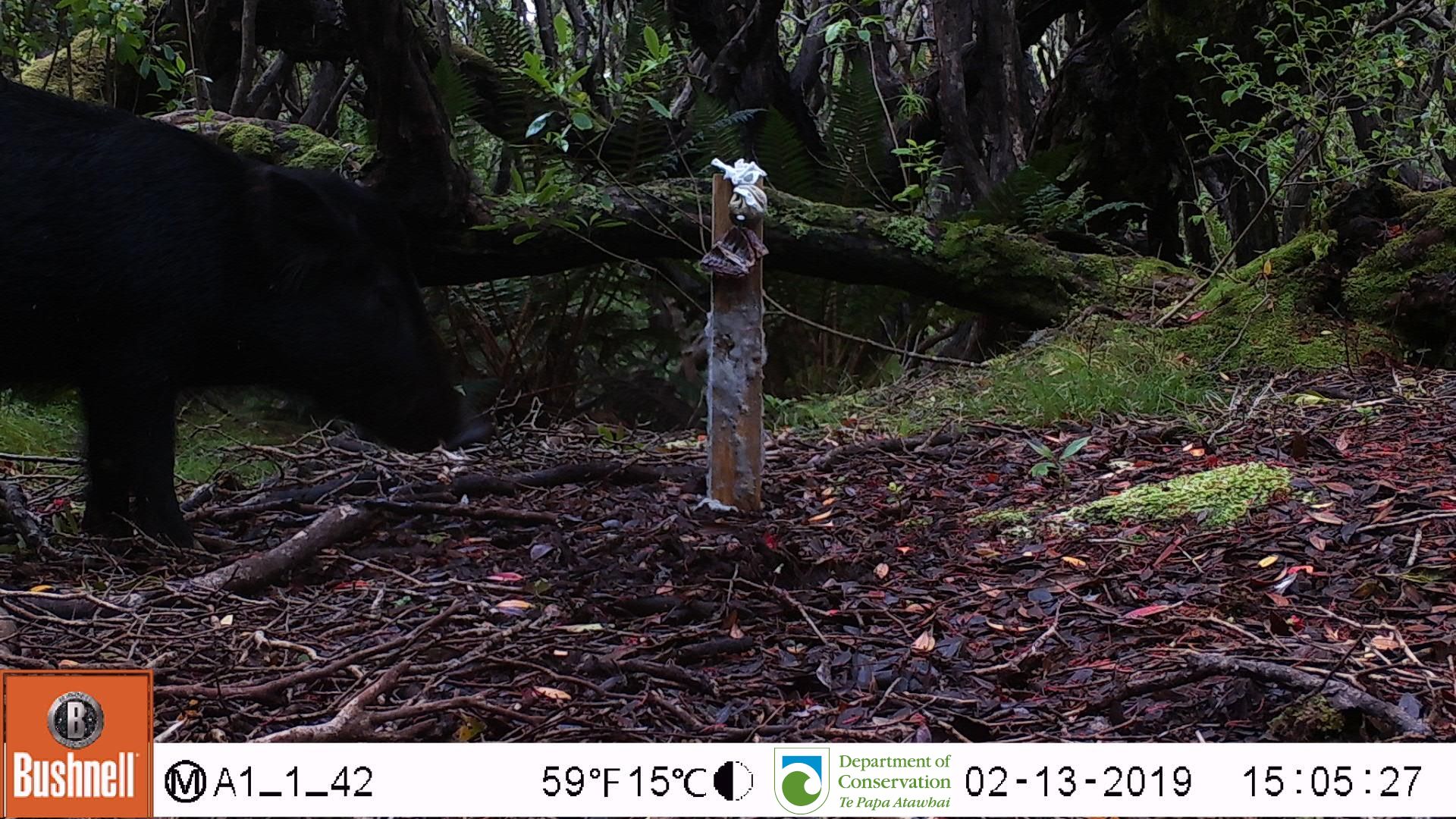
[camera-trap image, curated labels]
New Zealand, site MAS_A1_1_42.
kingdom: Animalia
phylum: Chordata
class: Mammalia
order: Artiodactyla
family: Suidae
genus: Sus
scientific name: Sus scrofa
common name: pig